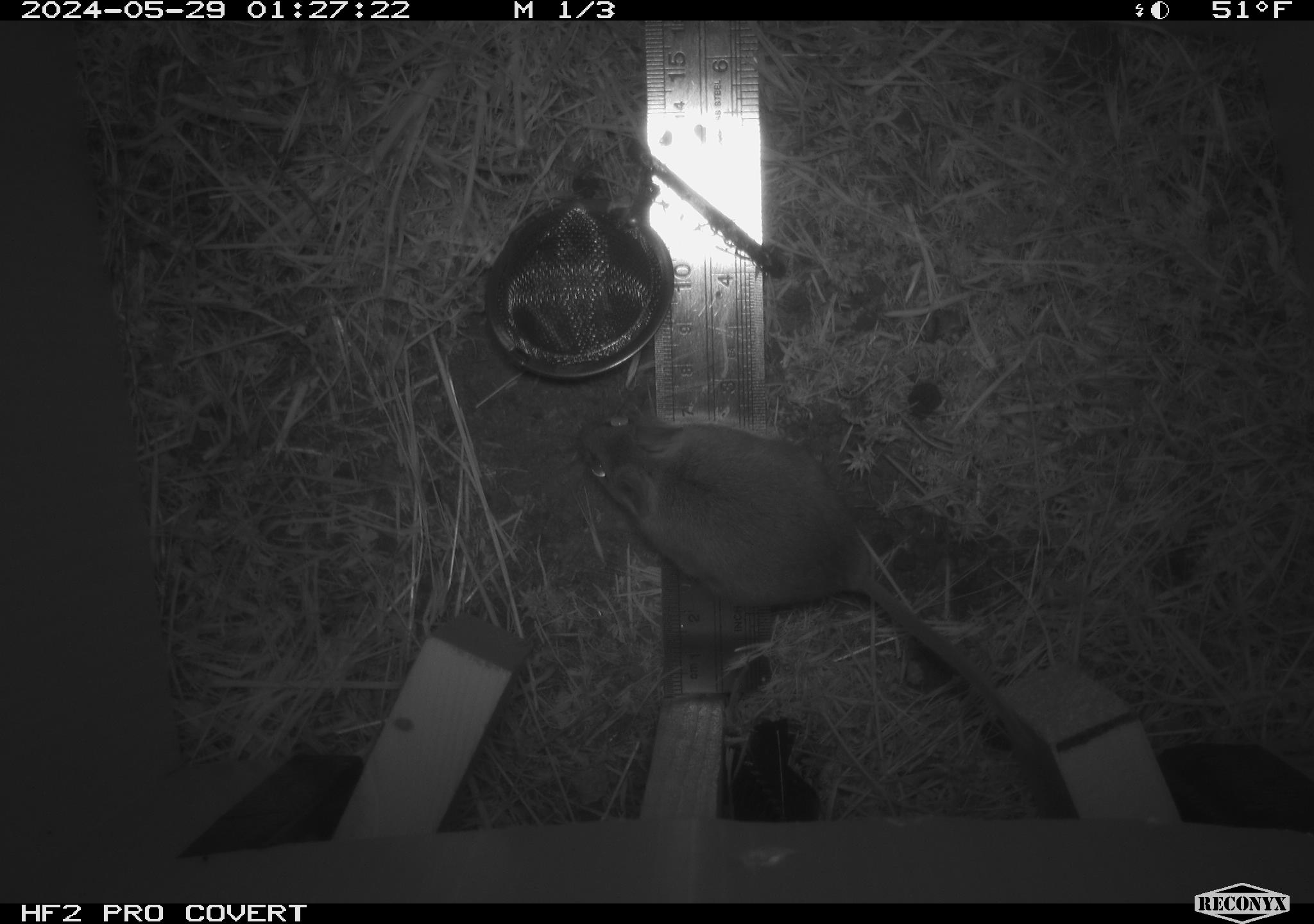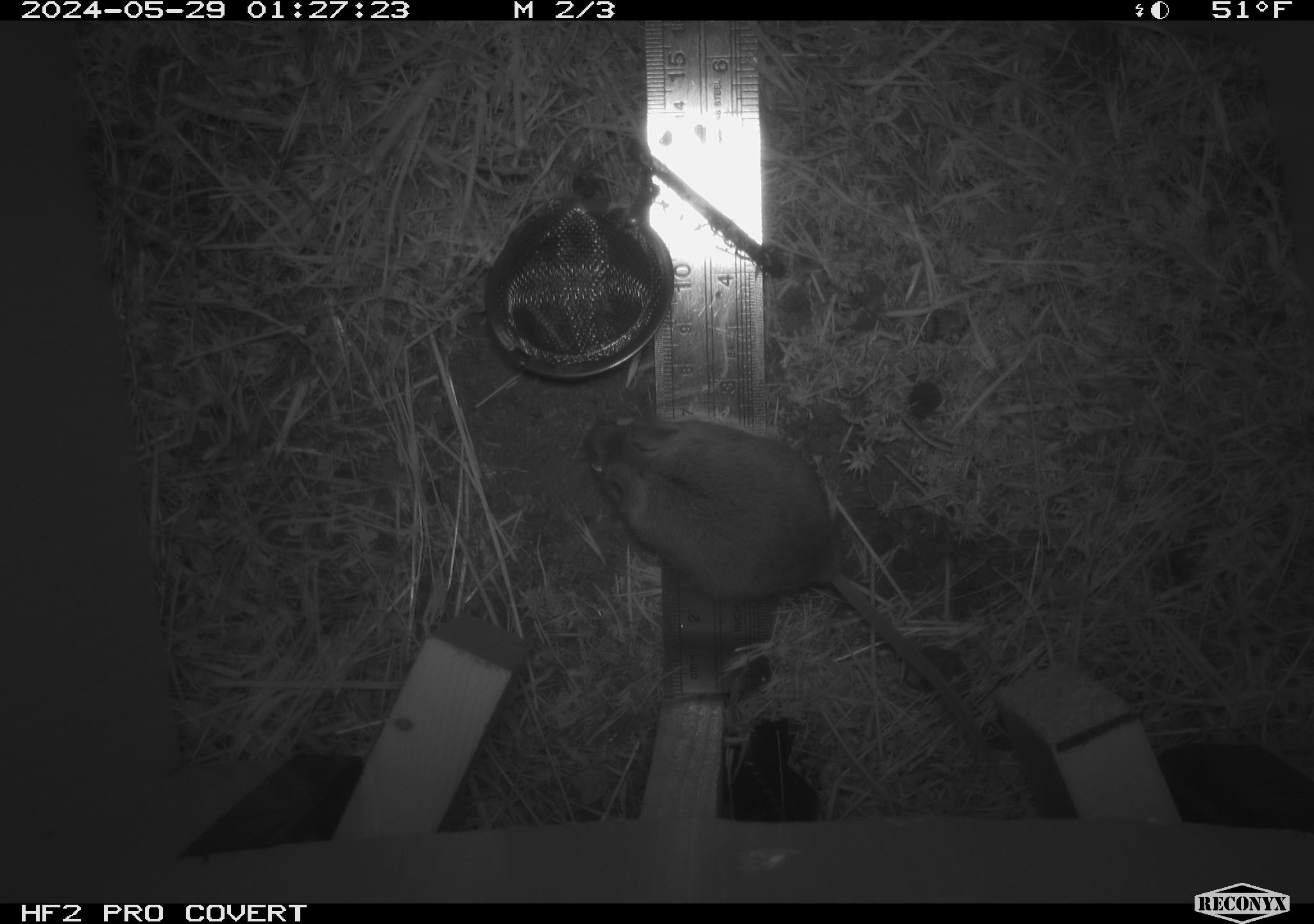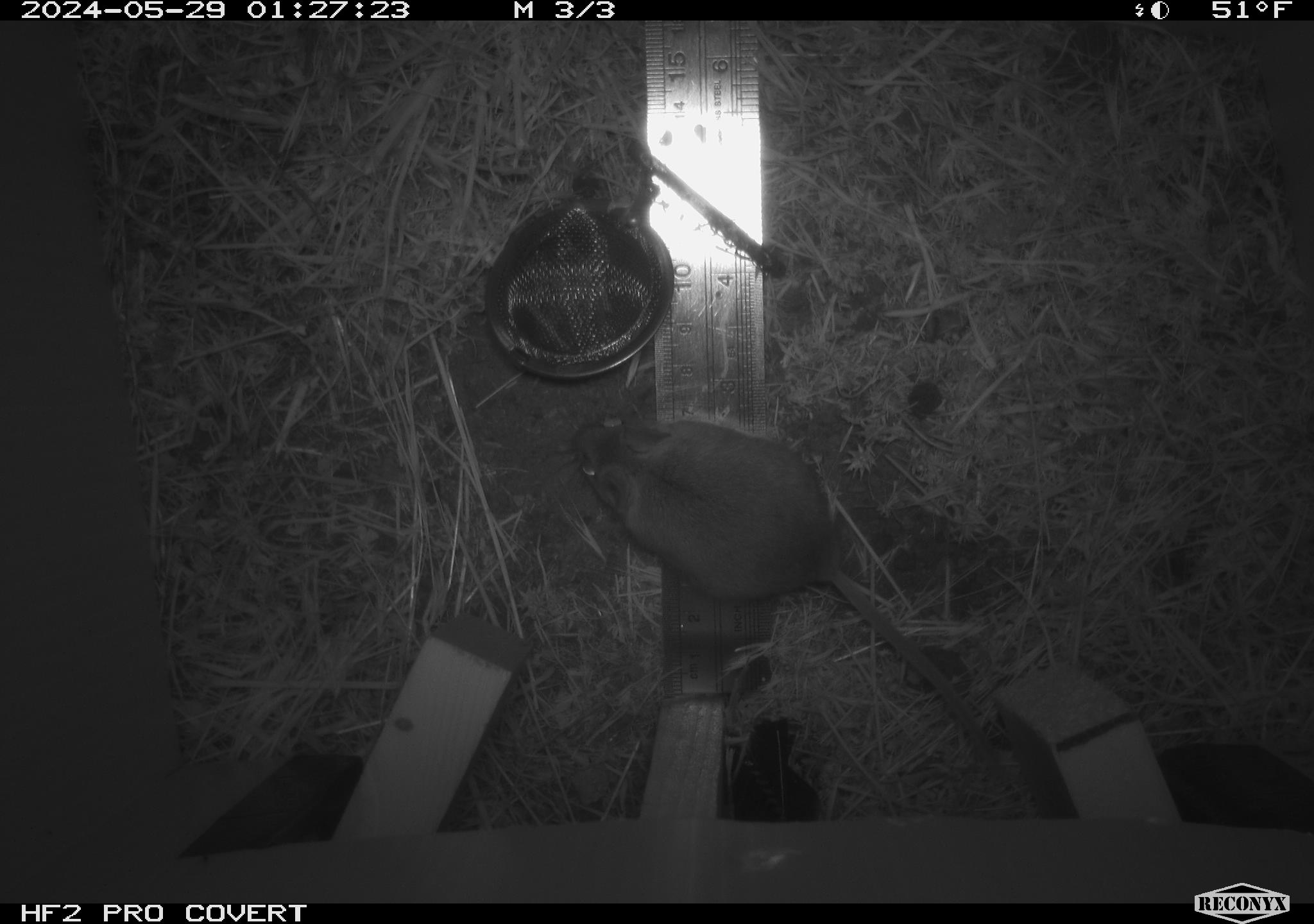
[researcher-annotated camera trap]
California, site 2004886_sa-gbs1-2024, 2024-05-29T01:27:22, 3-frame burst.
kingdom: Animalia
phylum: Chordata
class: Mammalia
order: Rodentia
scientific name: Rodentia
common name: mouse species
Mouse species (Rodentia).